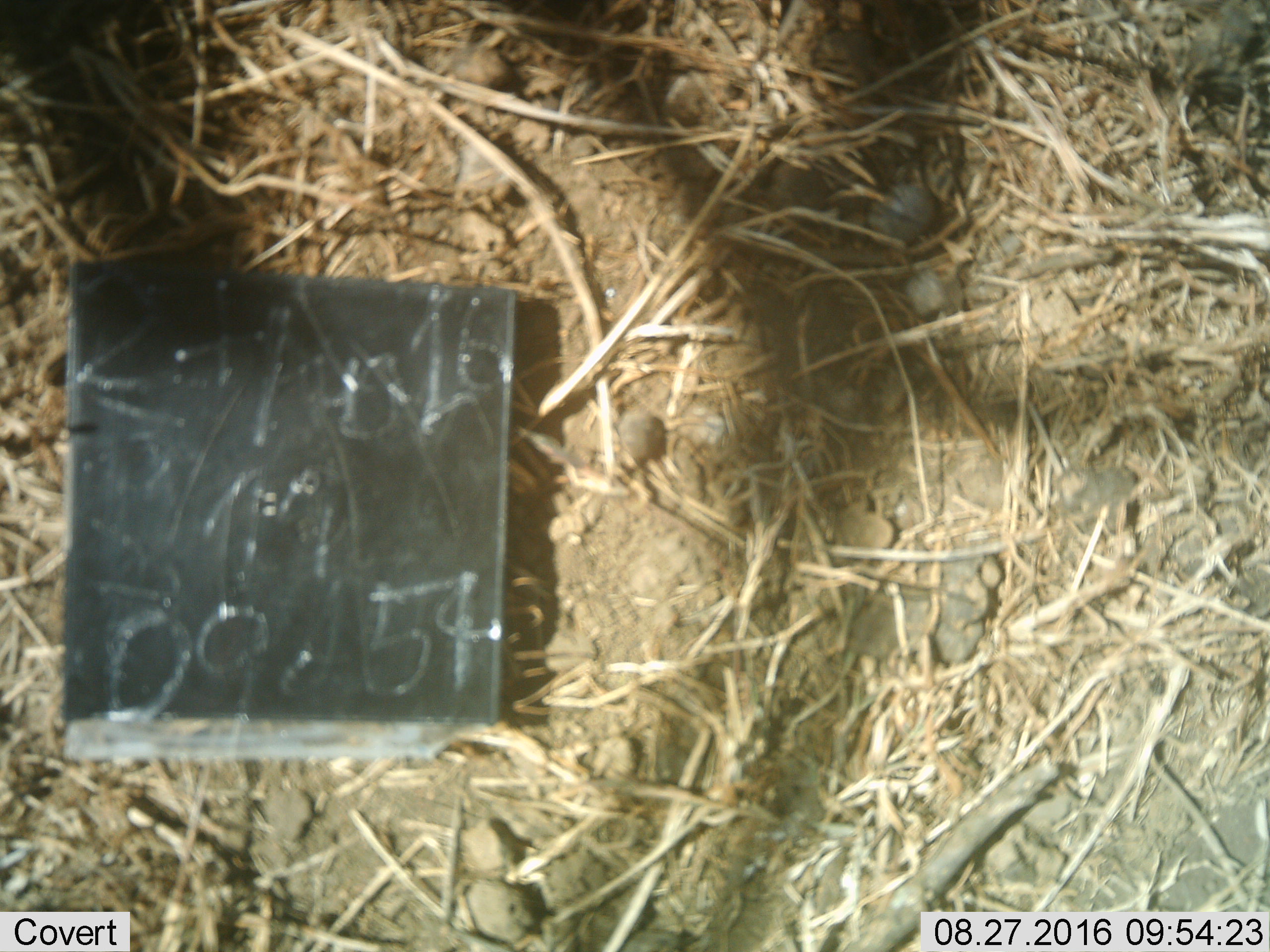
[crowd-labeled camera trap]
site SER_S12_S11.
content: unidentified animal